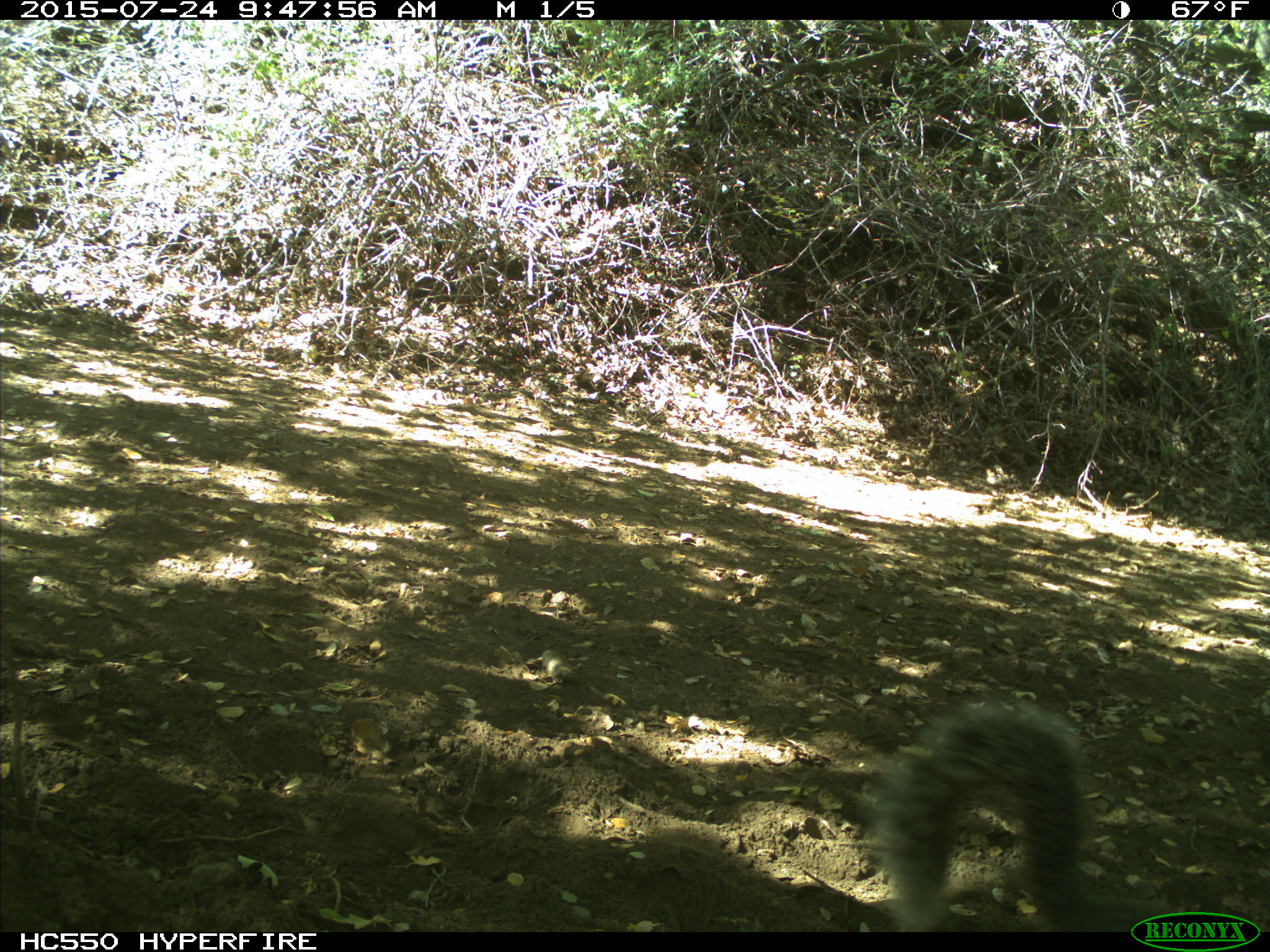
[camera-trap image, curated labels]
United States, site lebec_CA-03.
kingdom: Animalia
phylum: Chordata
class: Mammalia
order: Rodentia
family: Sciuridae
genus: Sciurus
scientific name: Sciurus carolinensis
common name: eastern gray squirrel